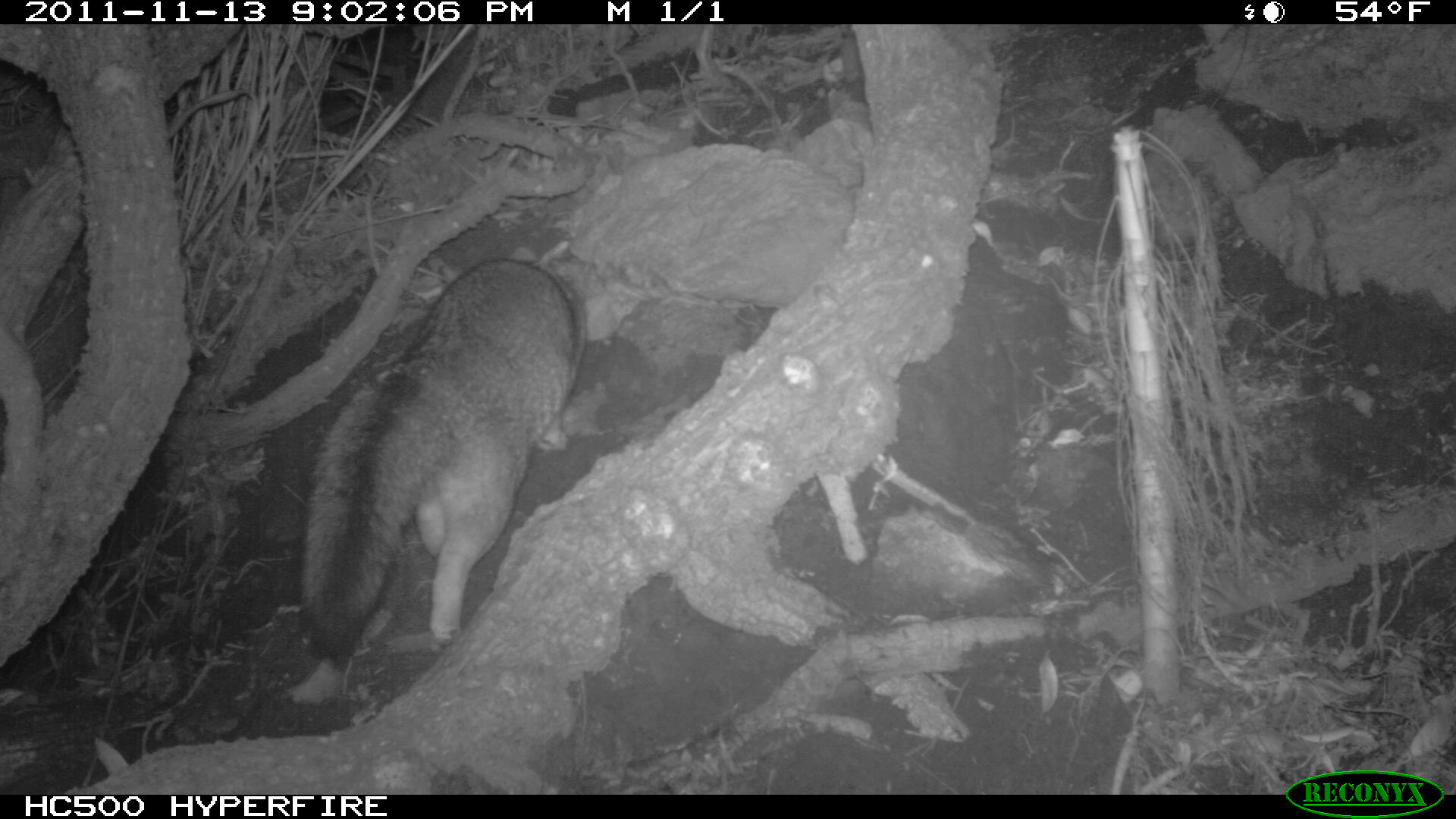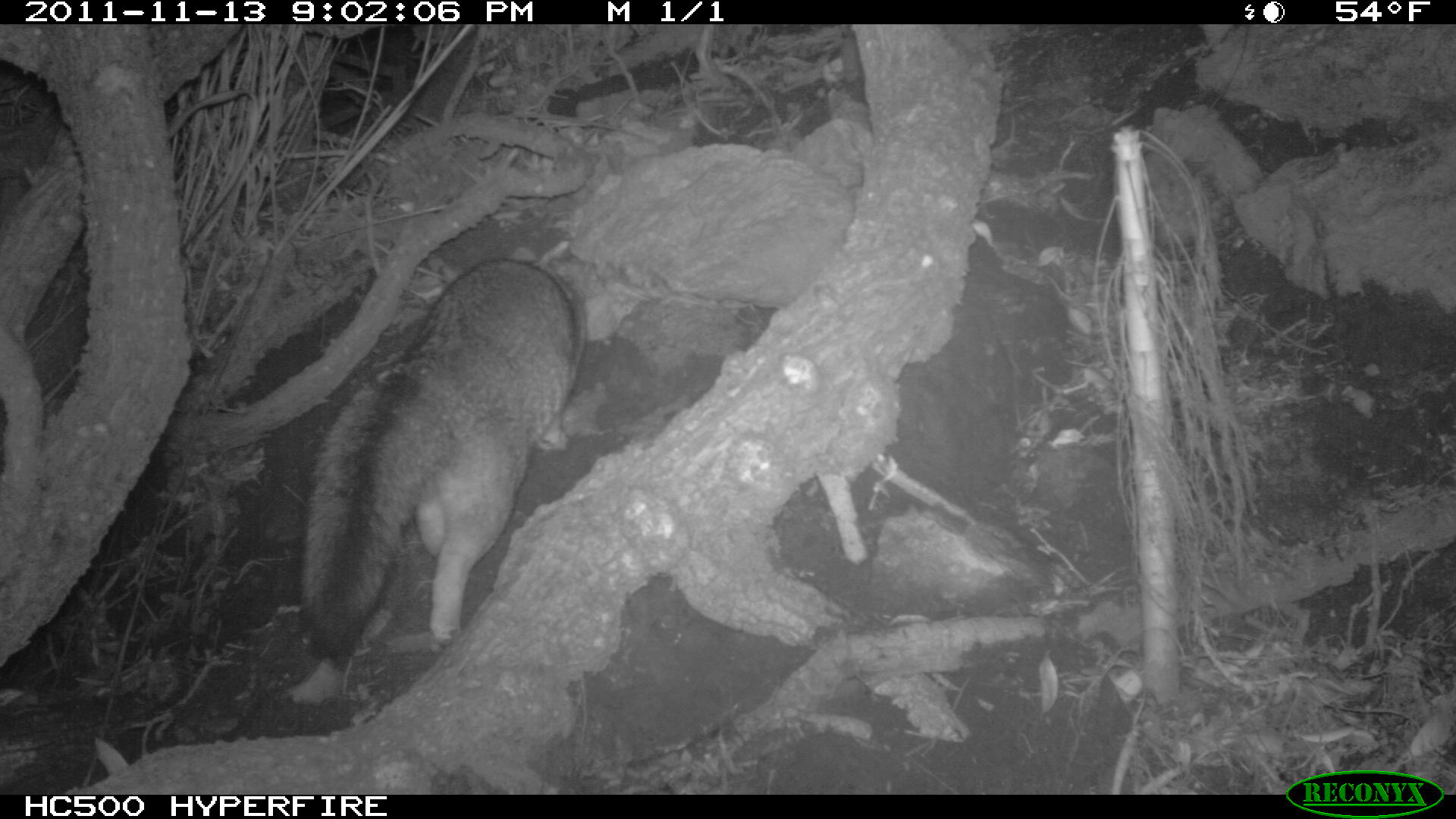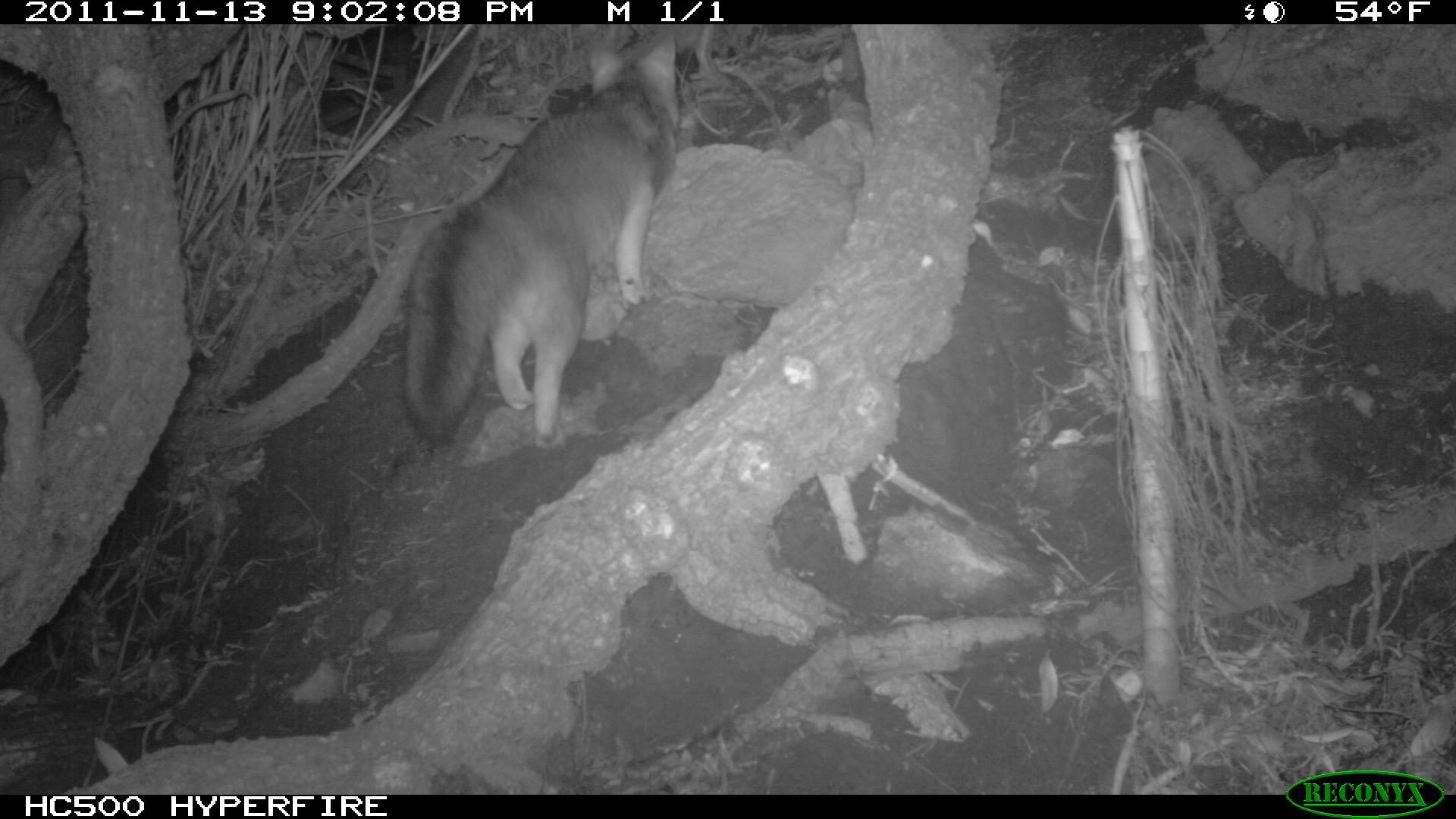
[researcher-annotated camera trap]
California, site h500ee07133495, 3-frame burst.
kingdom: Animalia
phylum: Chordata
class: Mammalia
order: Carnivora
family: Canidae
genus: Urocyon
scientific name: Urocyon littoralis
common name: island fox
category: fox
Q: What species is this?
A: Fox (island fox) (Urocyon littoralis).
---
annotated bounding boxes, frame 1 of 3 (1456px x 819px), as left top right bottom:
fox: 300 239 602 661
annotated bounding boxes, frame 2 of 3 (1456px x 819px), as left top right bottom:
fox: 301 257 580 671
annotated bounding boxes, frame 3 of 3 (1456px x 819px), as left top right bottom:
fox: 400 32 679 452